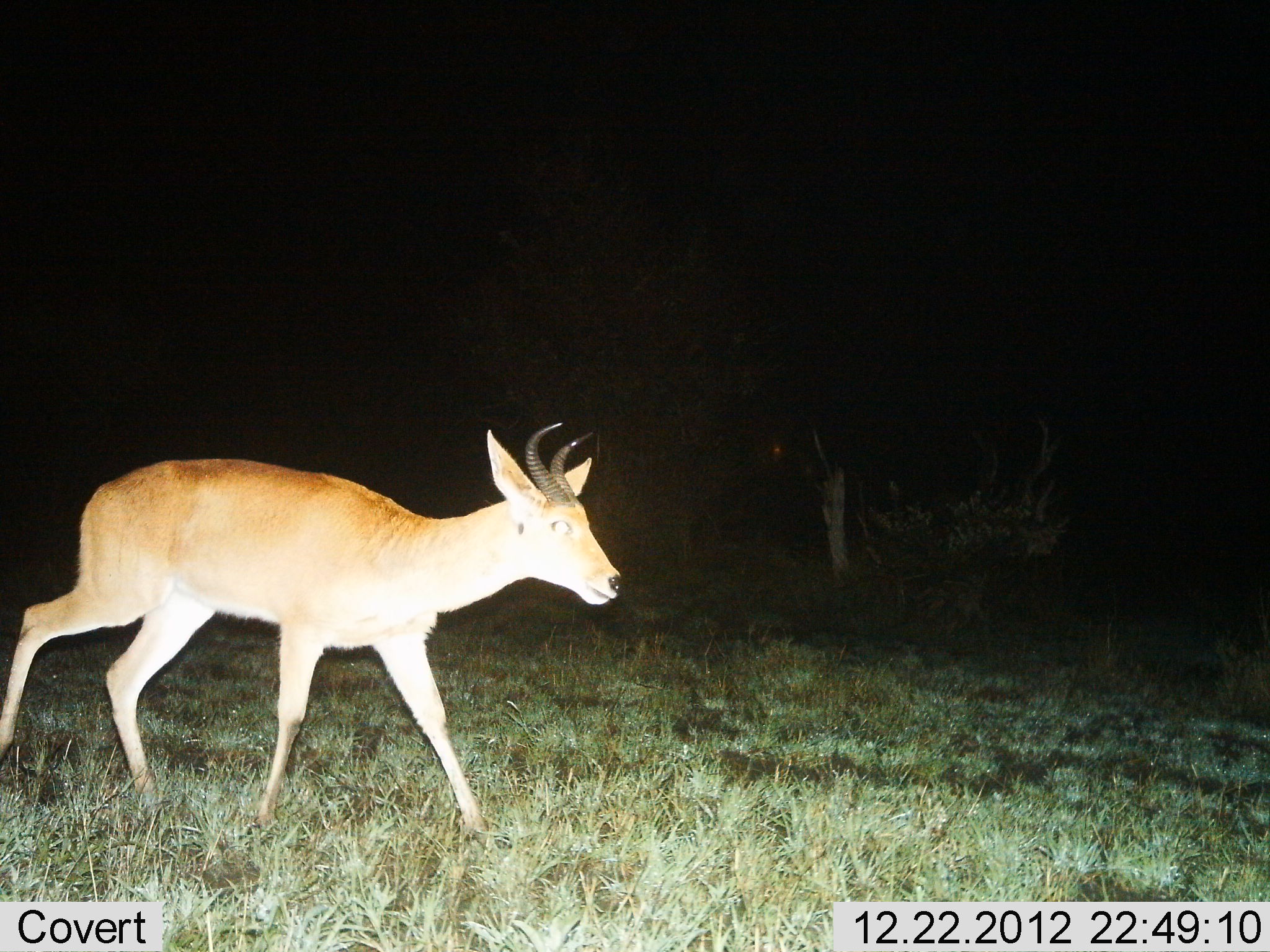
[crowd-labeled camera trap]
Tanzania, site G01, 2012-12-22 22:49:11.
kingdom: Animalia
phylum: Chordata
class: Mammalia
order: Artiodactyla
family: Bovidae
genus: Redunca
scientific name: Redunca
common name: reedbuck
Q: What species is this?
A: Reedbuck (Redunca).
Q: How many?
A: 1.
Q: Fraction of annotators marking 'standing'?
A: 0%.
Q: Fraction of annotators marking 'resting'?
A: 0%.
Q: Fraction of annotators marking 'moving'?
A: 100%.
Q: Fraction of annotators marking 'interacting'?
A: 0%.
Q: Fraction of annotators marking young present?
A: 0%.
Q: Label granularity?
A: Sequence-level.